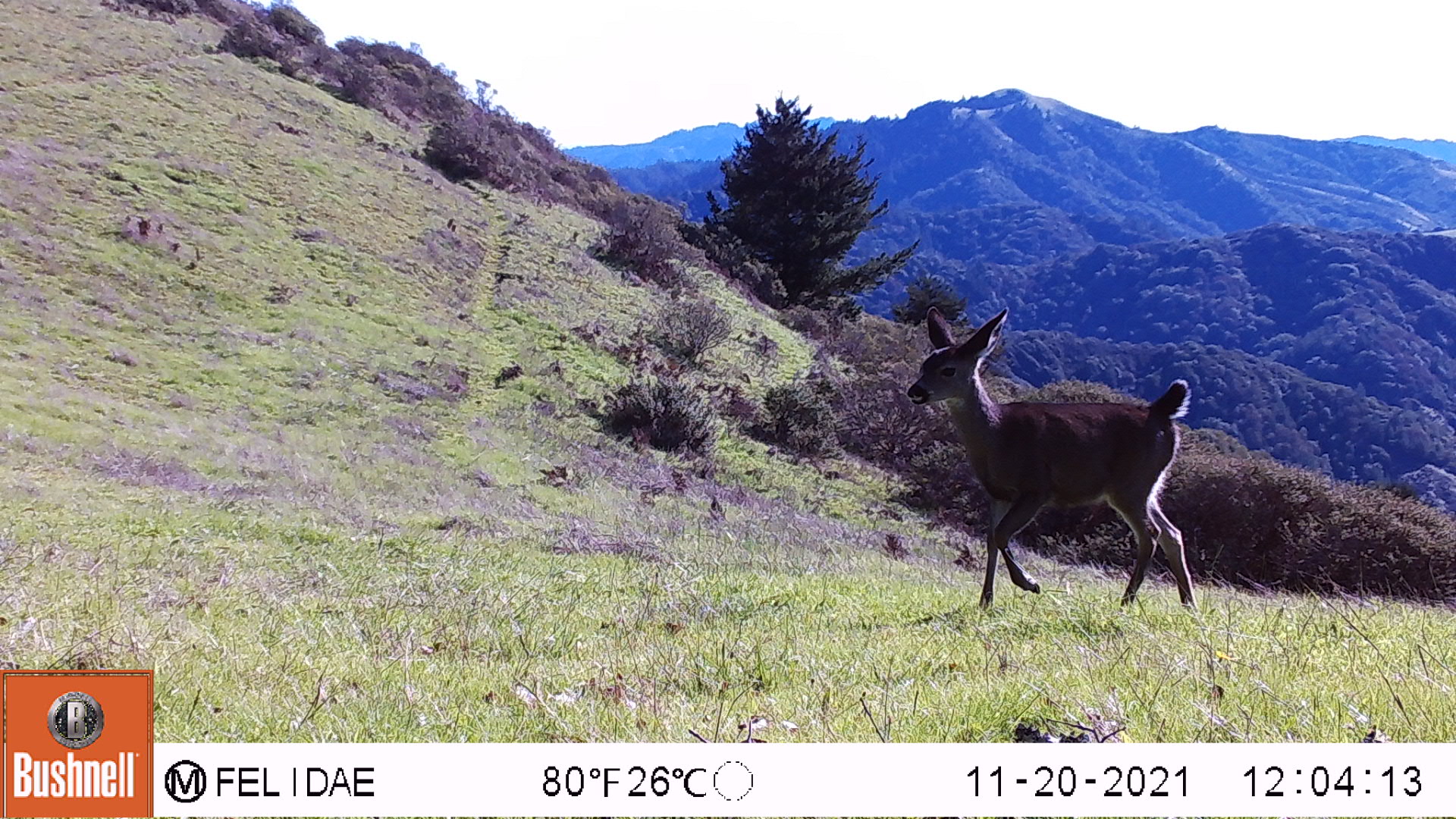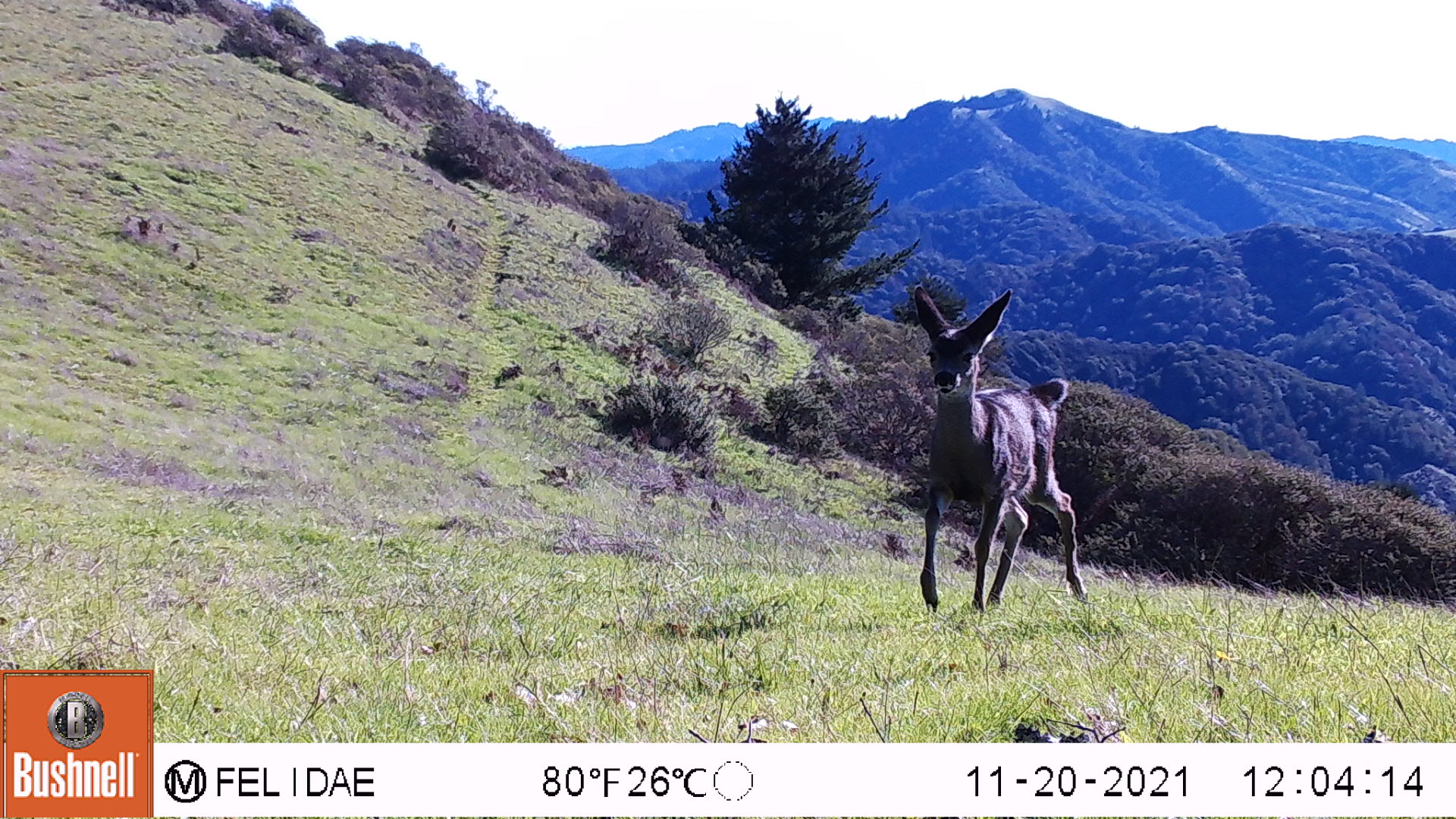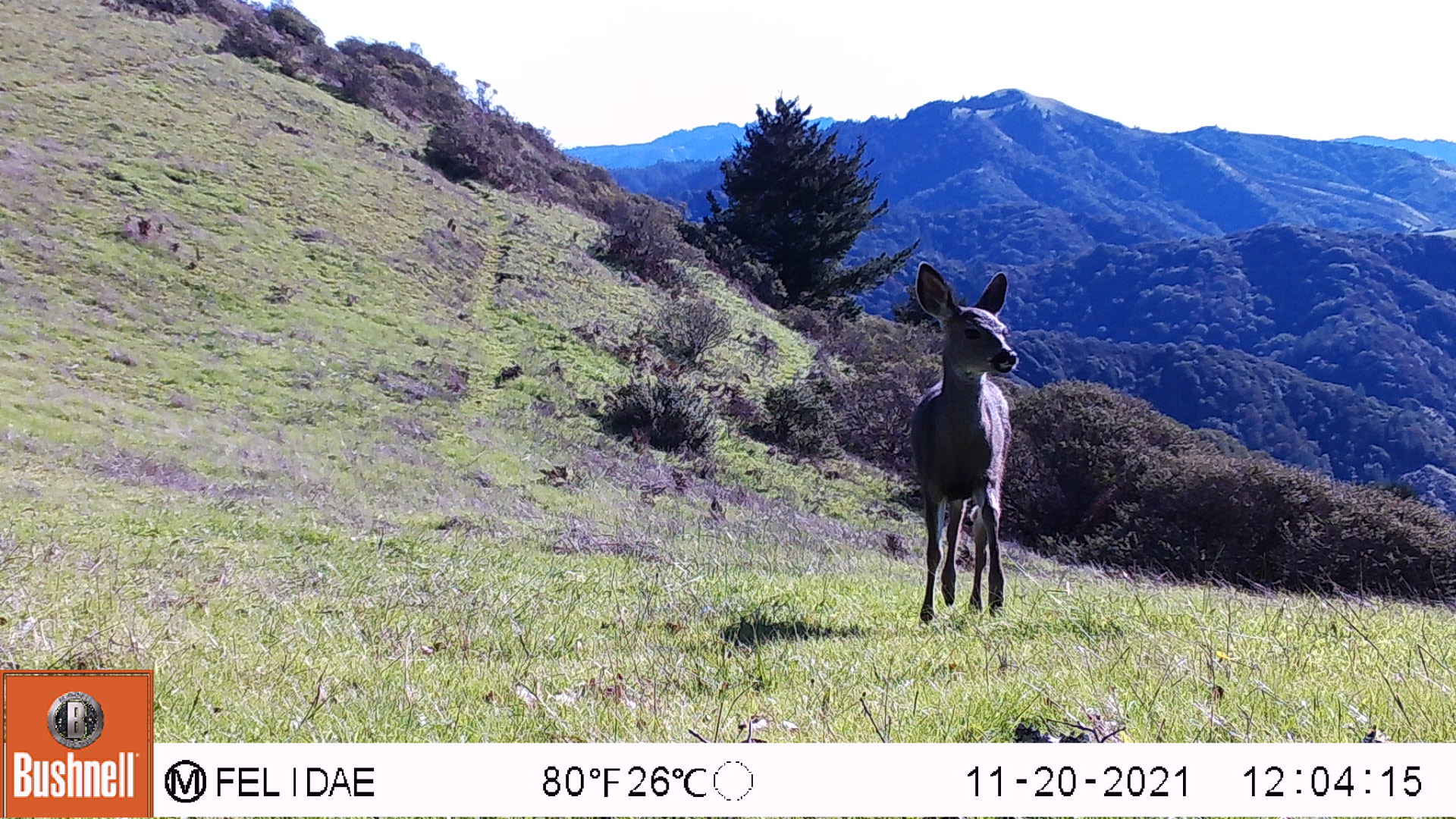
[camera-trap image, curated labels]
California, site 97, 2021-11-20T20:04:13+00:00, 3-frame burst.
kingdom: Animalia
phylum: Chordata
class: Mammalia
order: Artiodactyla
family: Cervidae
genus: Odocoileus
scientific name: Odocoileus hemionus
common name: mule deer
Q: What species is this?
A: Mule deer (Odocoileus hemionus).